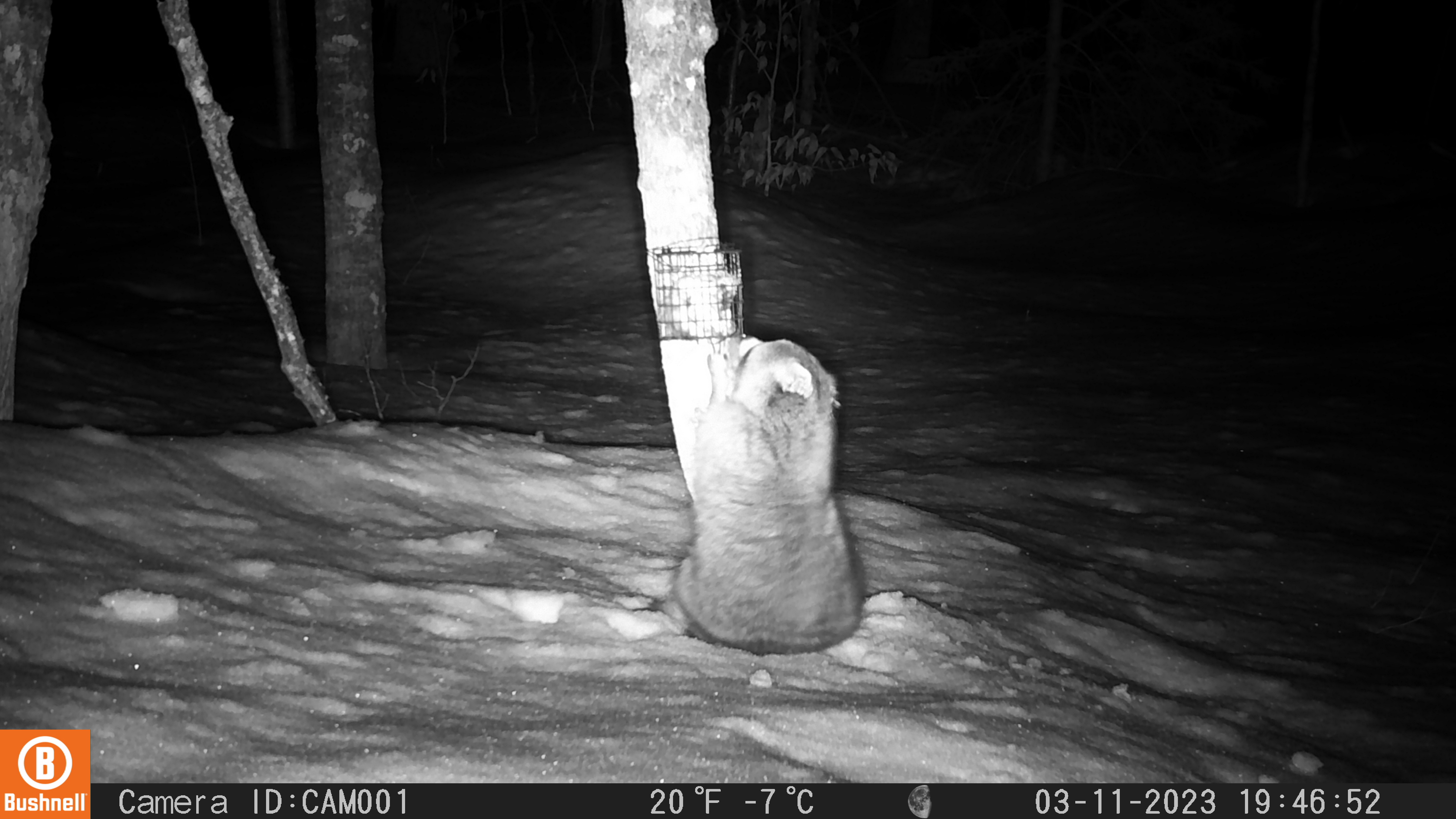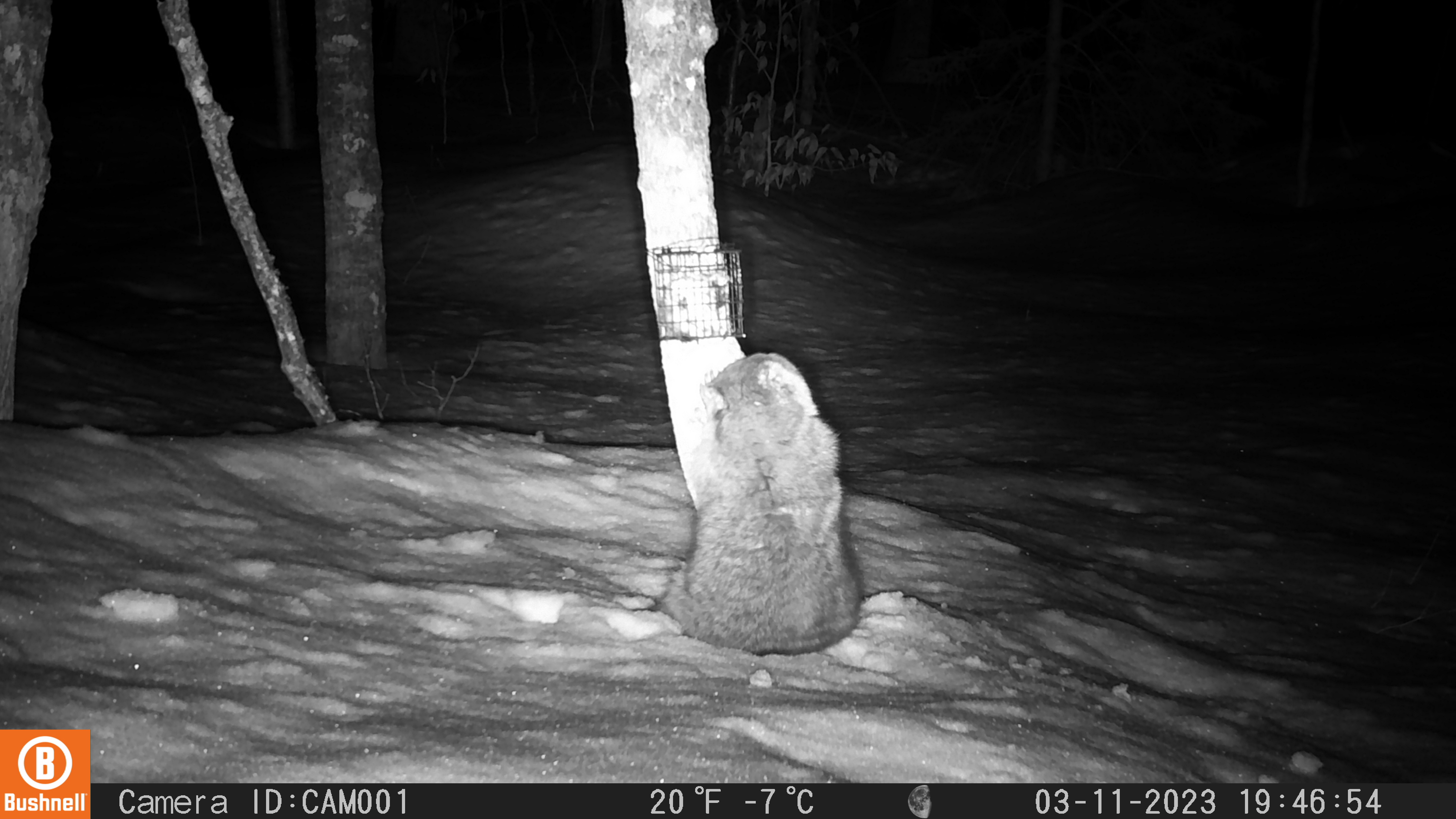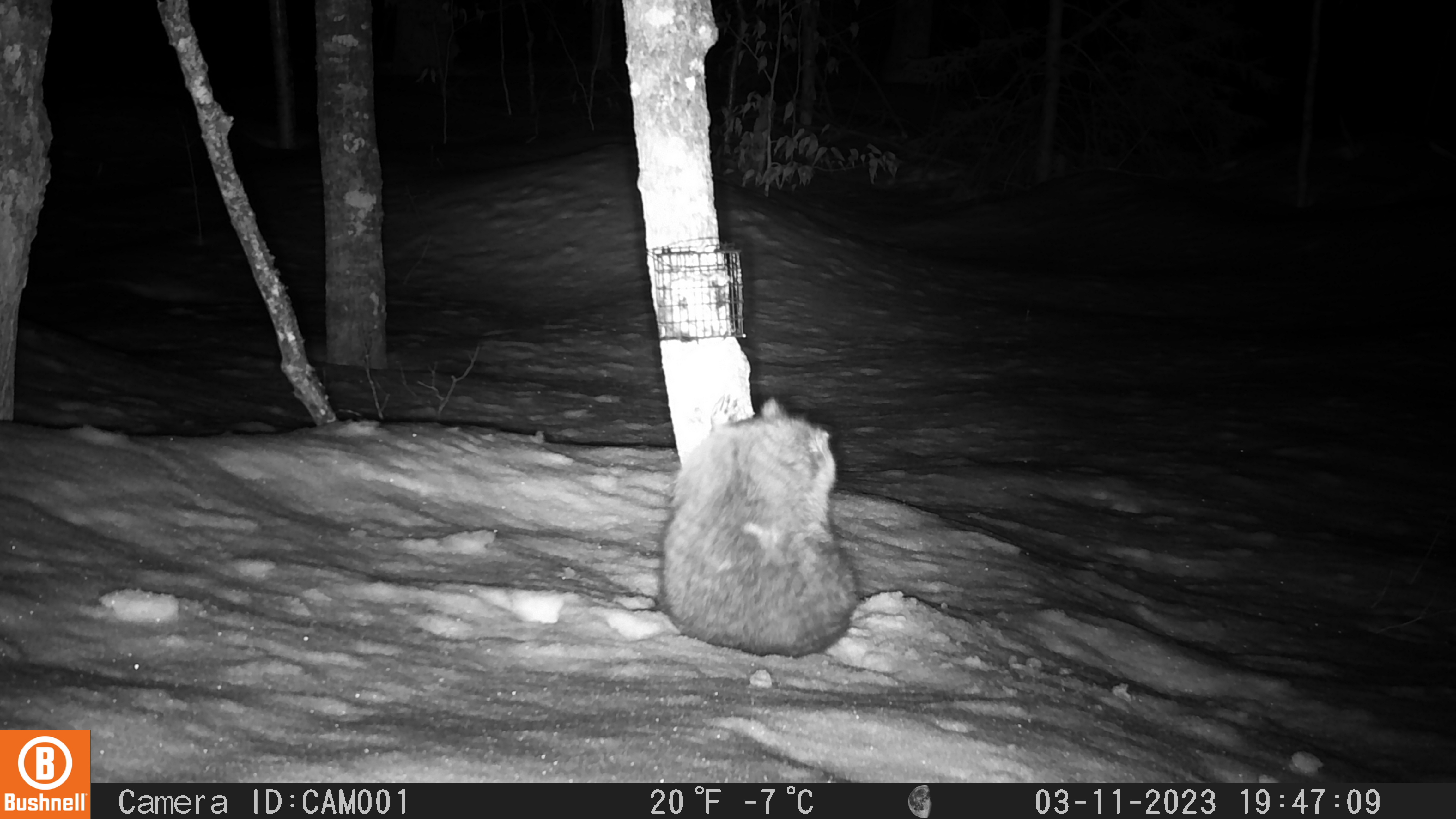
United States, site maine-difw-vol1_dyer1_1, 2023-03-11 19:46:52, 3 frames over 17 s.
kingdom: Animalia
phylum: Chordata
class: Mammalia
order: Carnivora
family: Procyonidae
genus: Procyon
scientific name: Procyon lotor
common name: raccoon